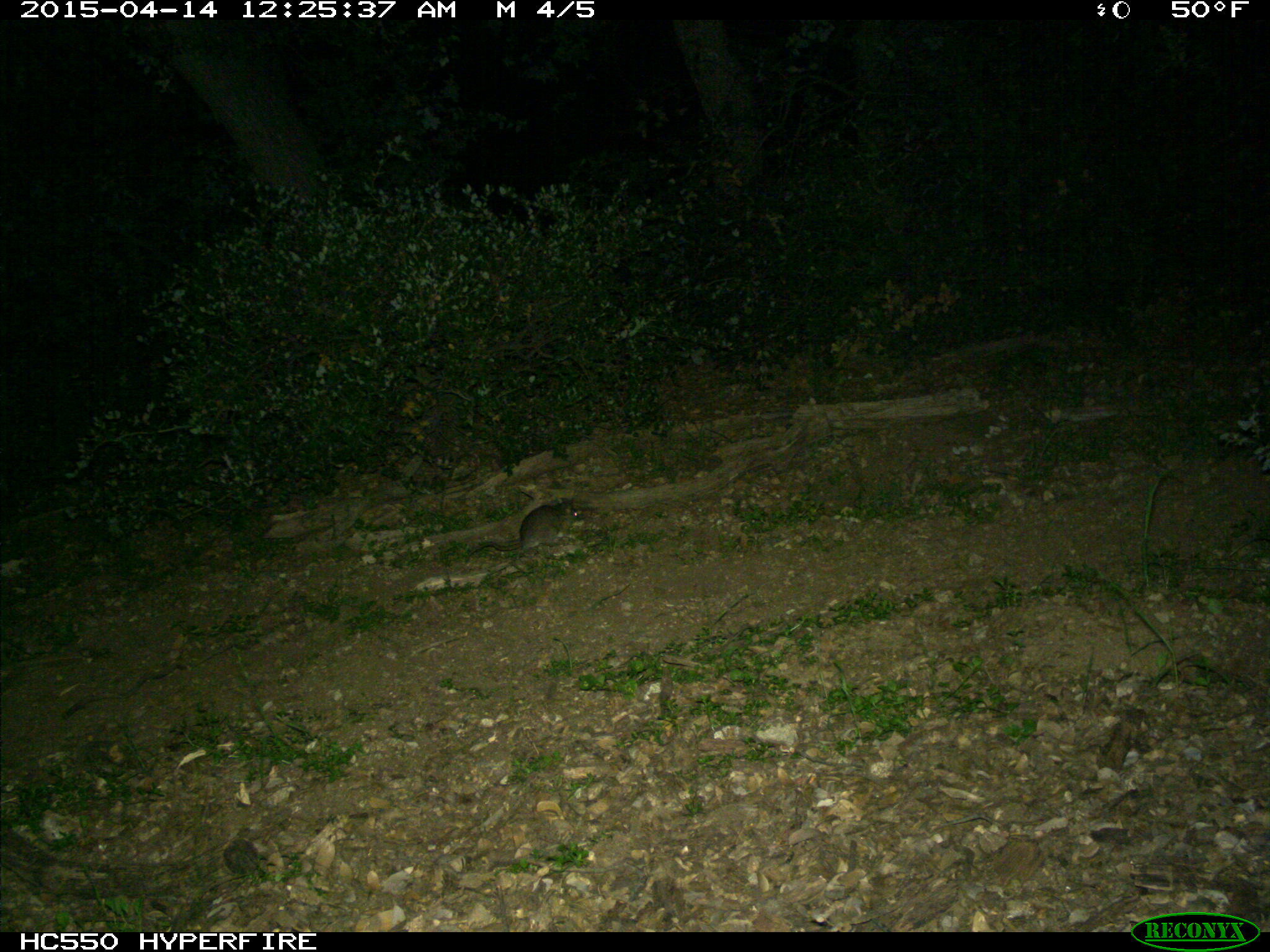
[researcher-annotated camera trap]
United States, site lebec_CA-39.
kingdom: Animalia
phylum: Chordata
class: Mammalia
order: Rodentia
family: Cricetidae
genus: Neotoma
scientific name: Neotoma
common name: pack rat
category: unidentified pack rat